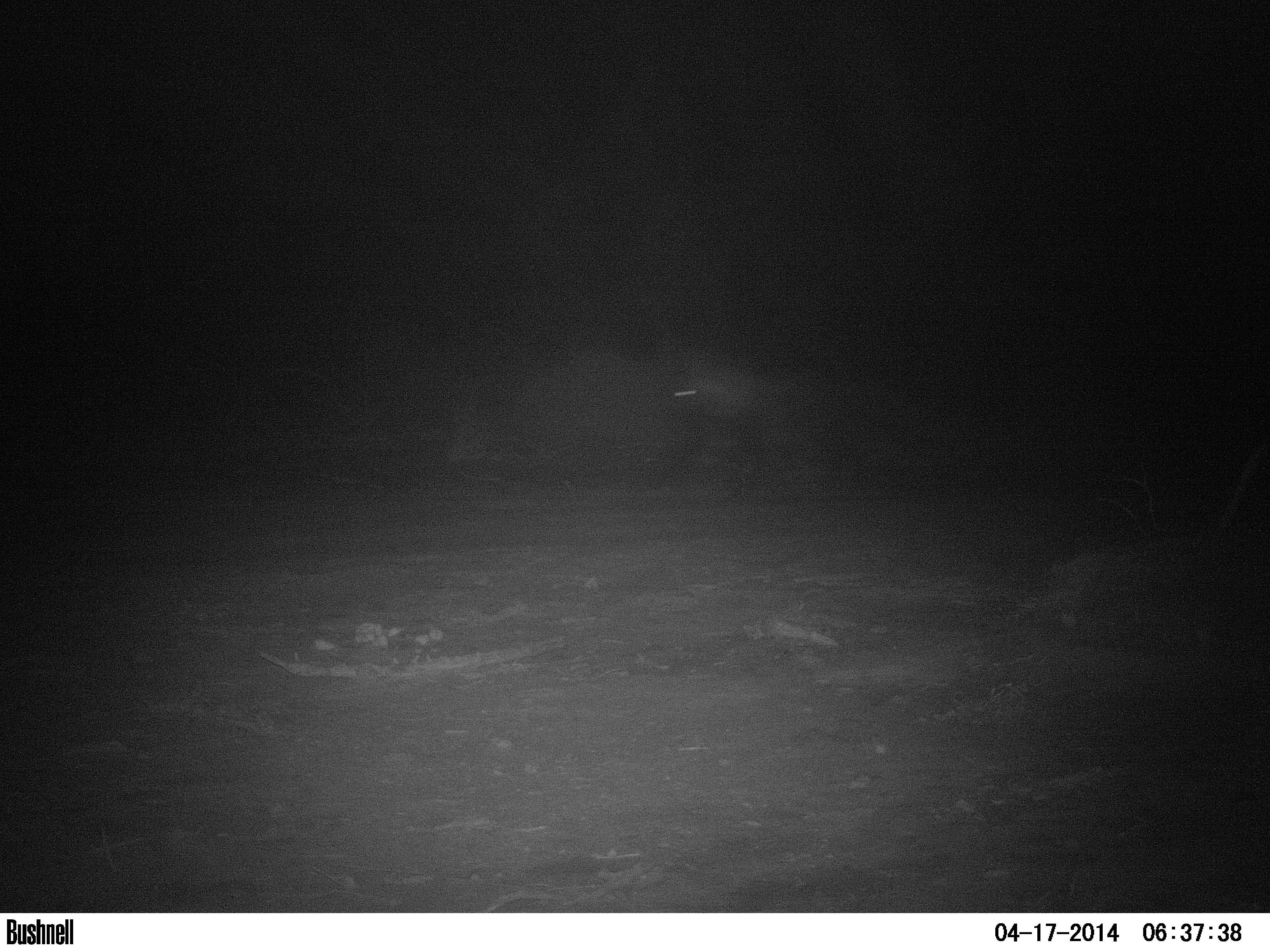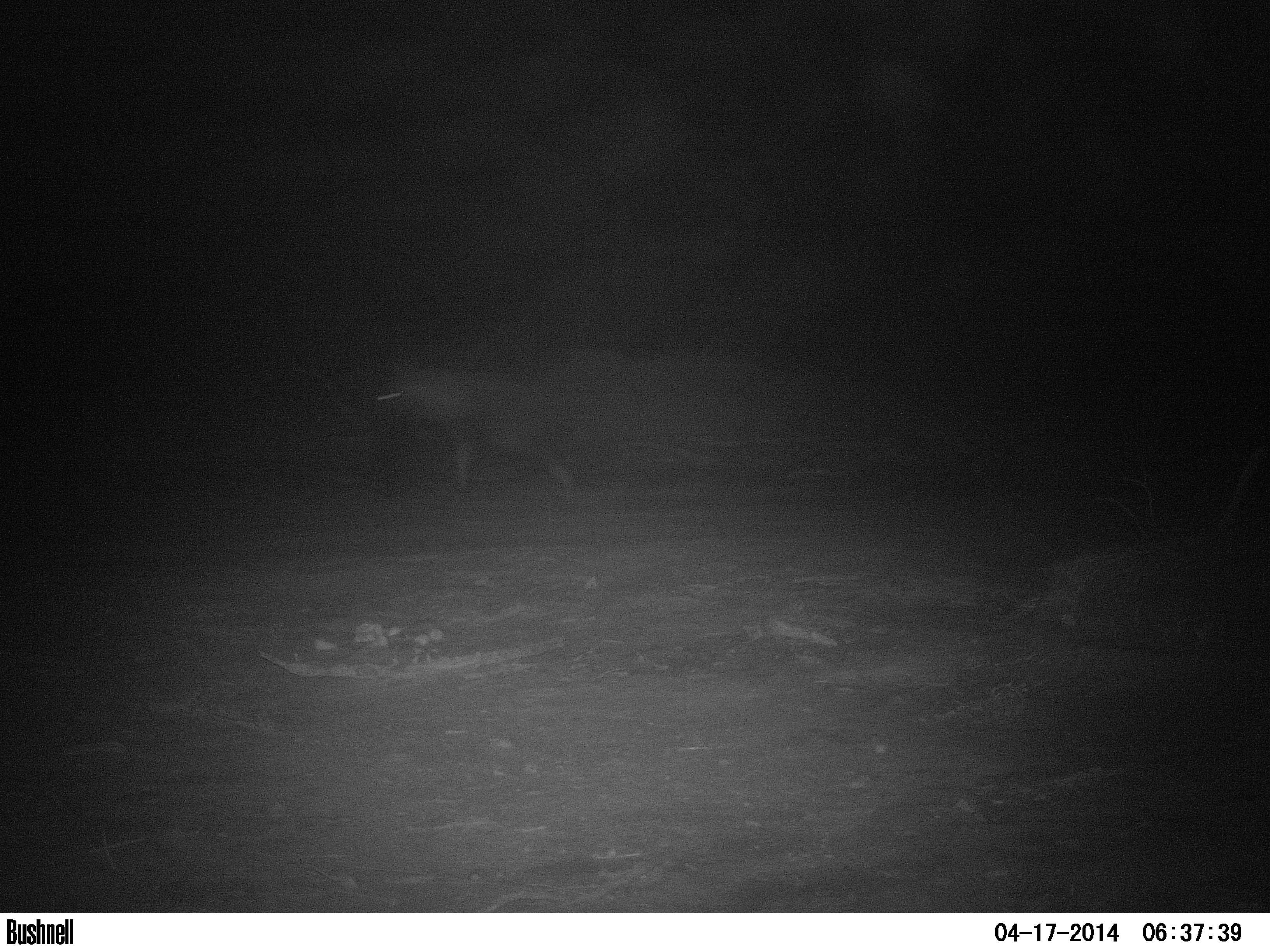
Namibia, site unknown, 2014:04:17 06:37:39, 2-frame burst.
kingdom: Animalia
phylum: Chordata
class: Mammalia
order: Carnivora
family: Hyaenidae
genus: Parahyaena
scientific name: Parahyaena brunnea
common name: brown hyena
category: hyaena brunnea